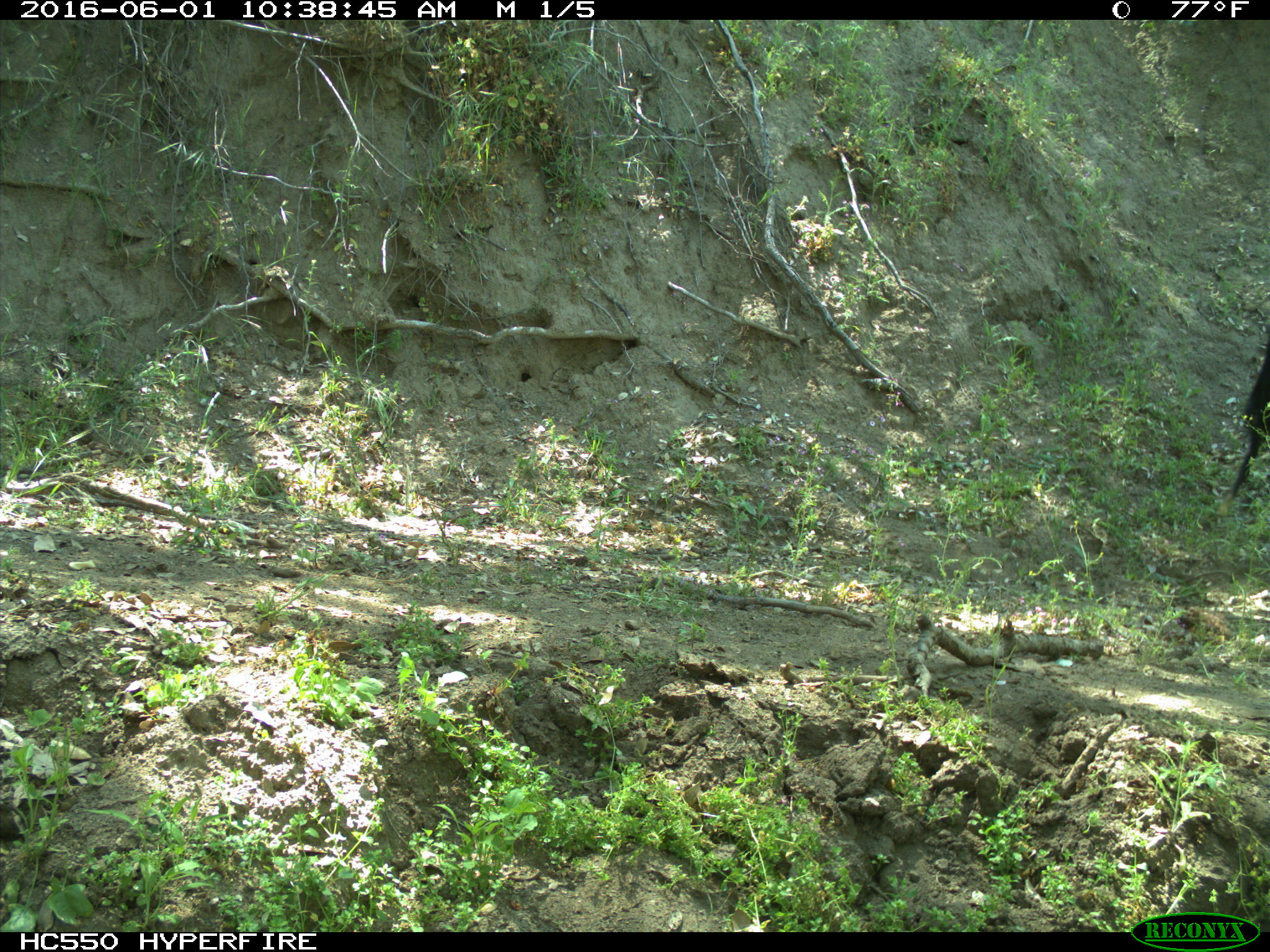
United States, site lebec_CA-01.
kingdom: Animalia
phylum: Chordata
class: Mammalia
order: Artiodactyla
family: Bovidae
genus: Bos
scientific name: Bos taurus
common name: domestic cow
Bos taurus (domestic cow).